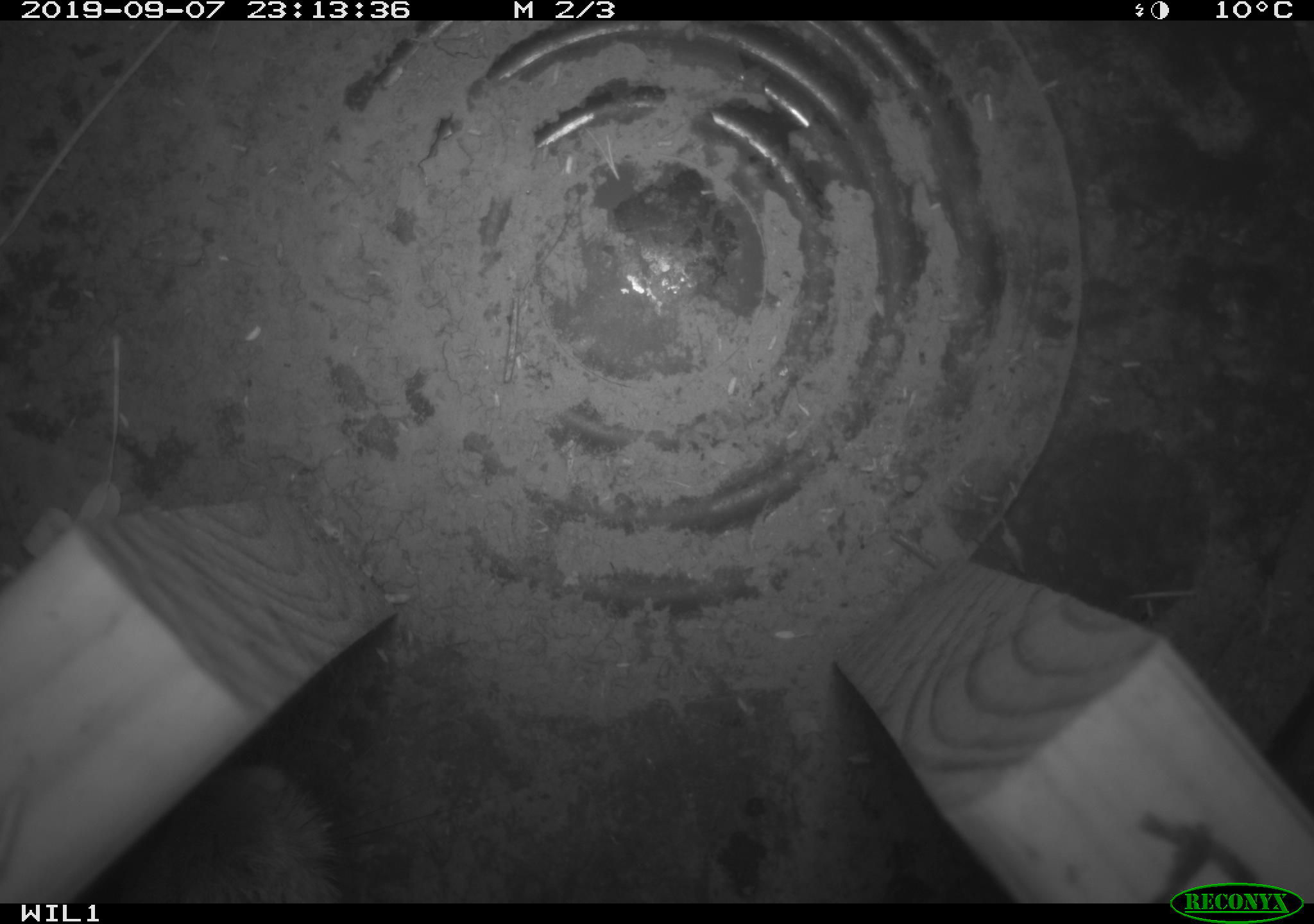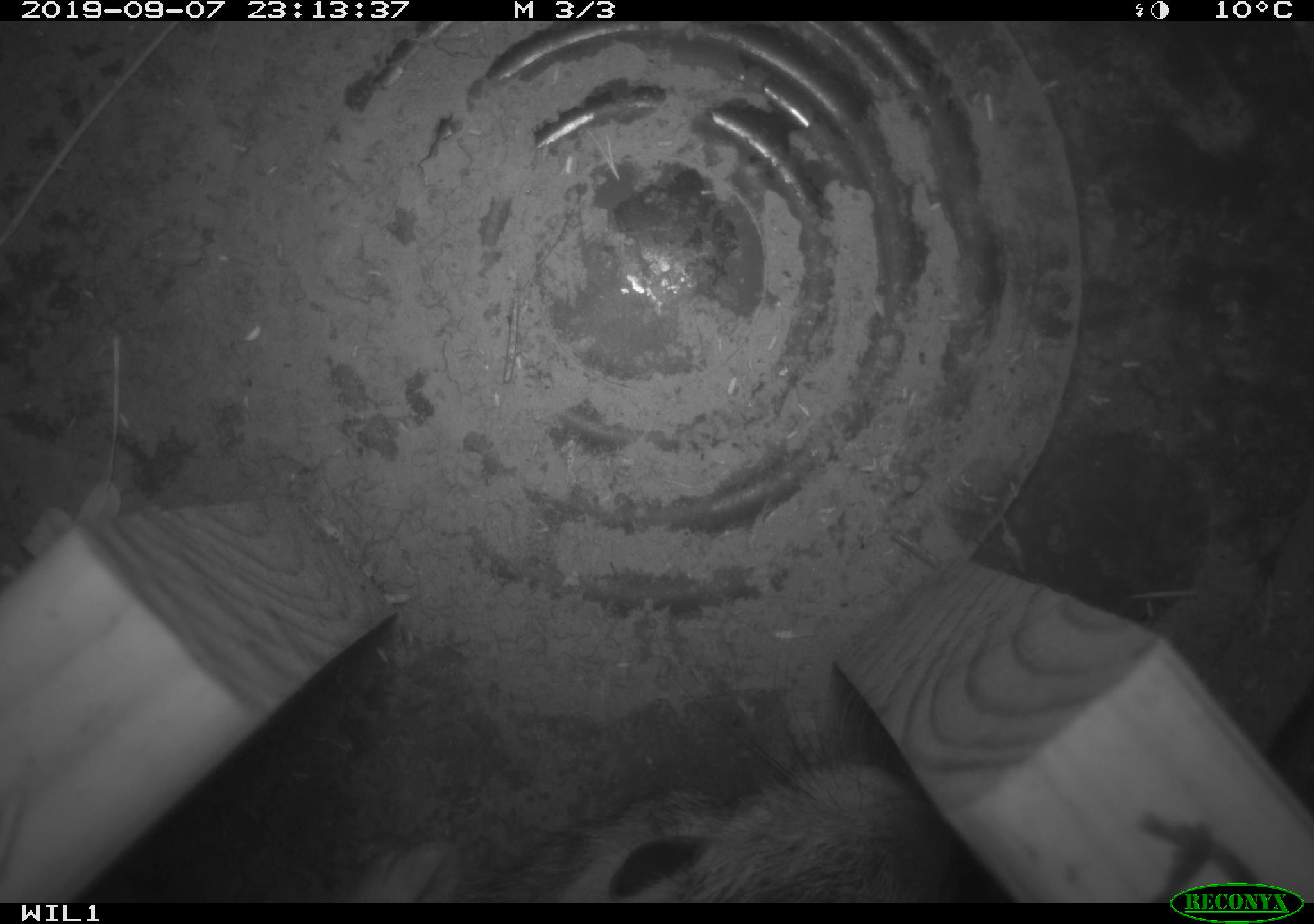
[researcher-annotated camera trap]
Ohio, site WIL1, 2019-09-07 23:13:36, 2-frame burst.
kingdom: Animalia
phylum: Chordata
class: Mammalia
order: Lagomorpha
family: Leporidae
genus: Sylvilagus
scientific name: Sylvilagus floridanus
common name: eastern cottontail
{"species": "eastern cottontail (Sylvilagus floridanus)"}